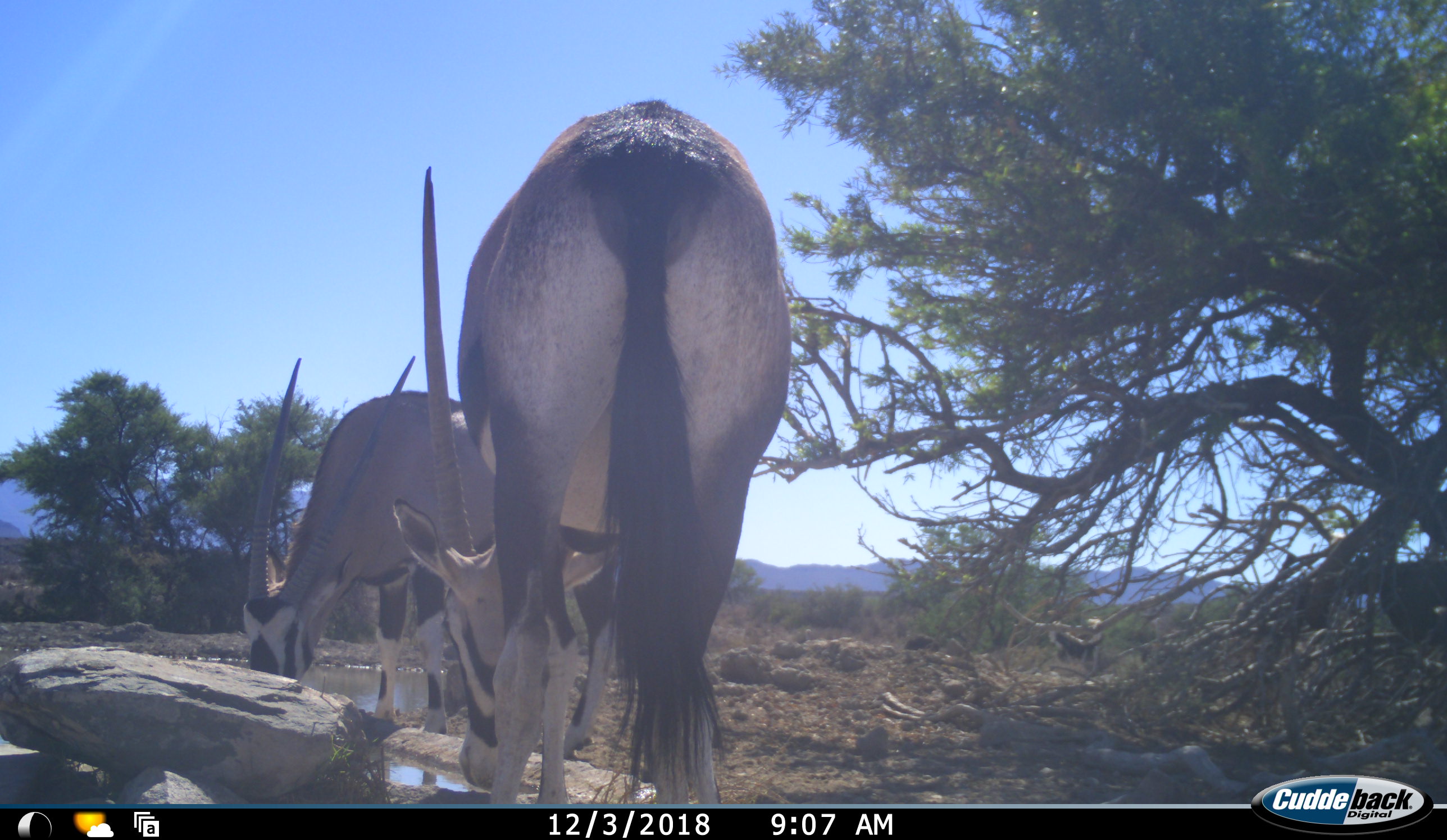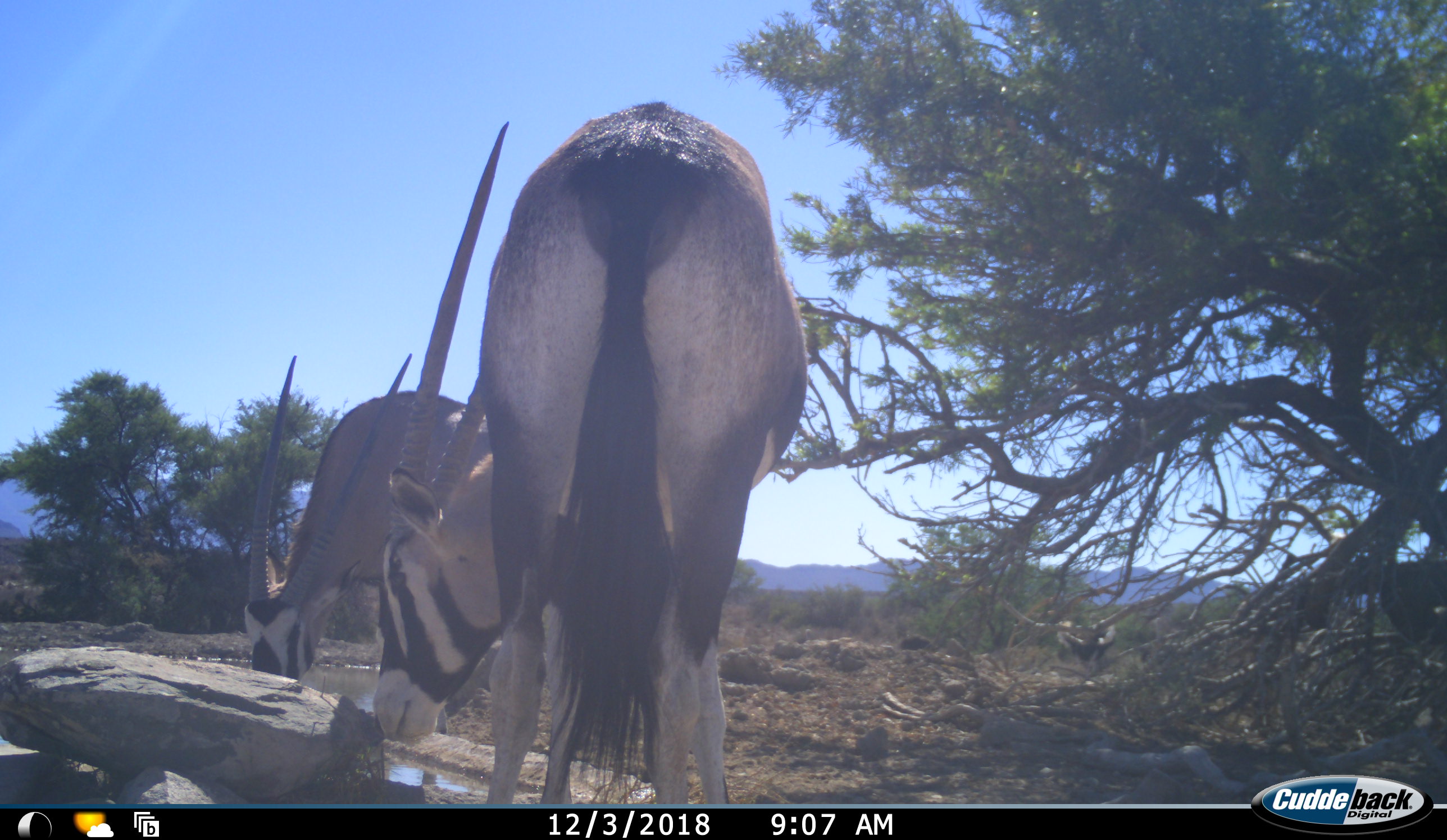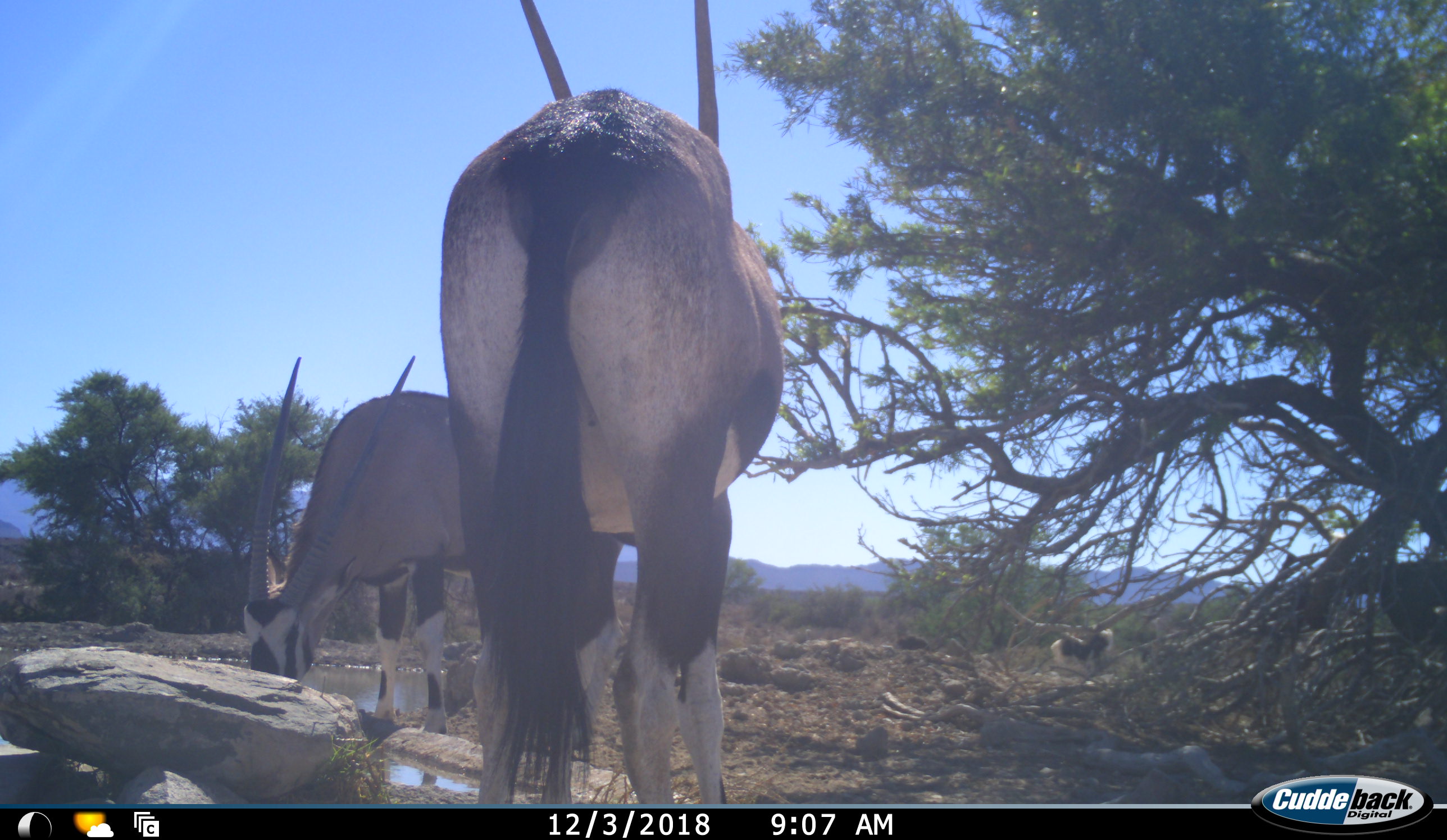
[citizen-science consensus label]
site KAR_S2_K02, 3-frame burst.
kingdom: Animalia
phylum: Chordata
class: Mammalia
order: Artiodactyla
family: Bovidae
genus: Oryx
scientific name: Oryx gazella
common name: gemsbok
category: oryx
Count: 2.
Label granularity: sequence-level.